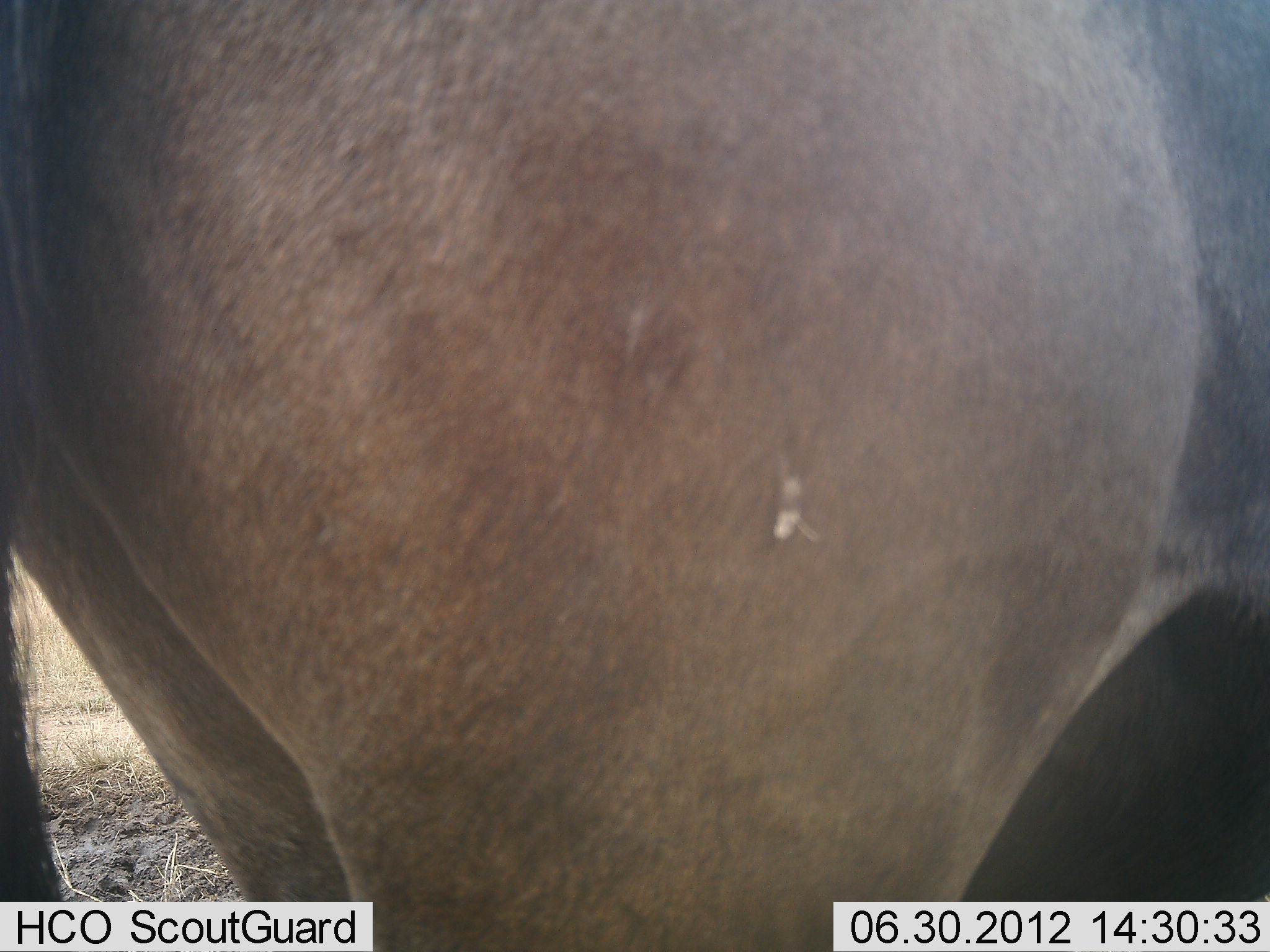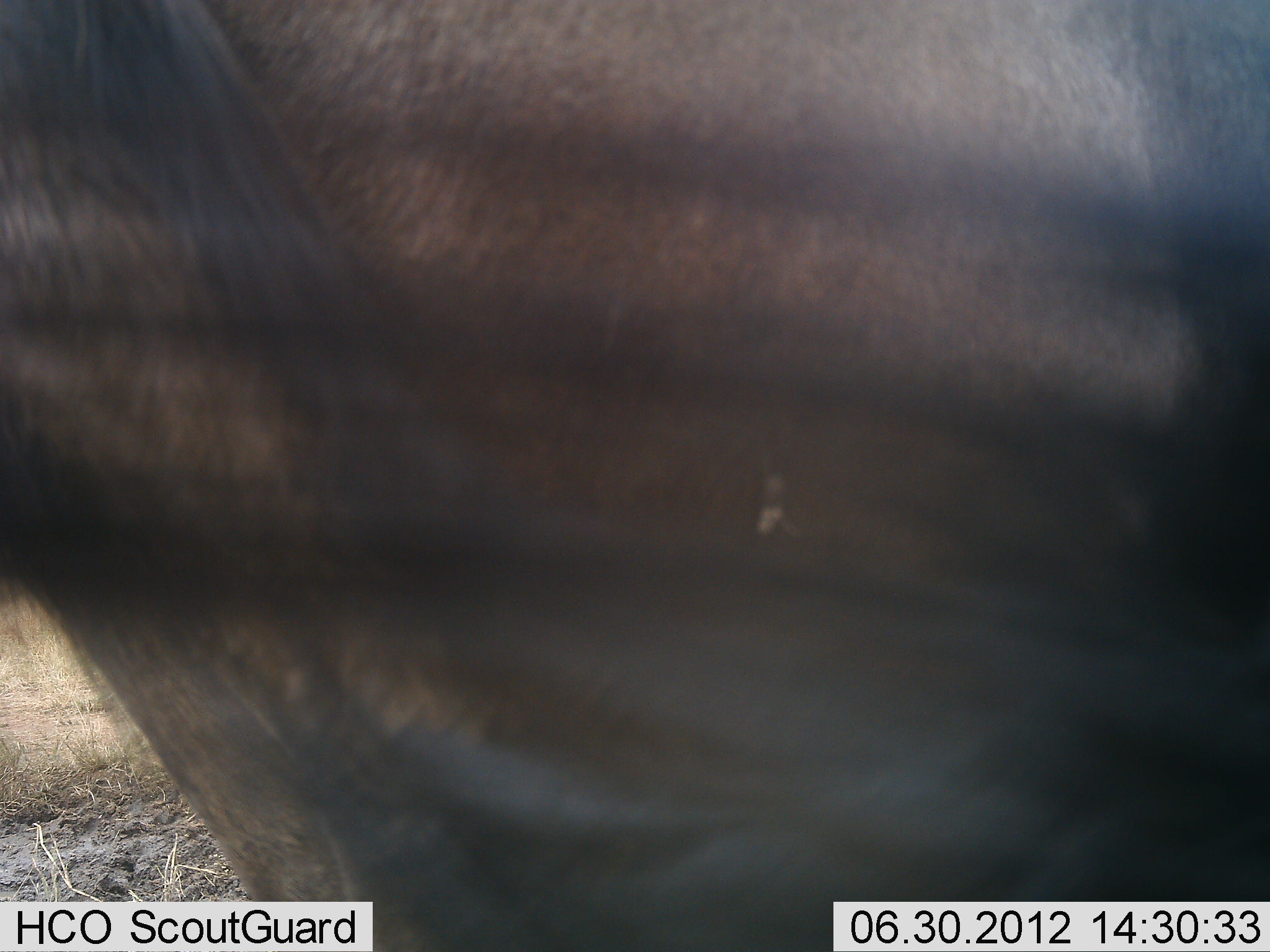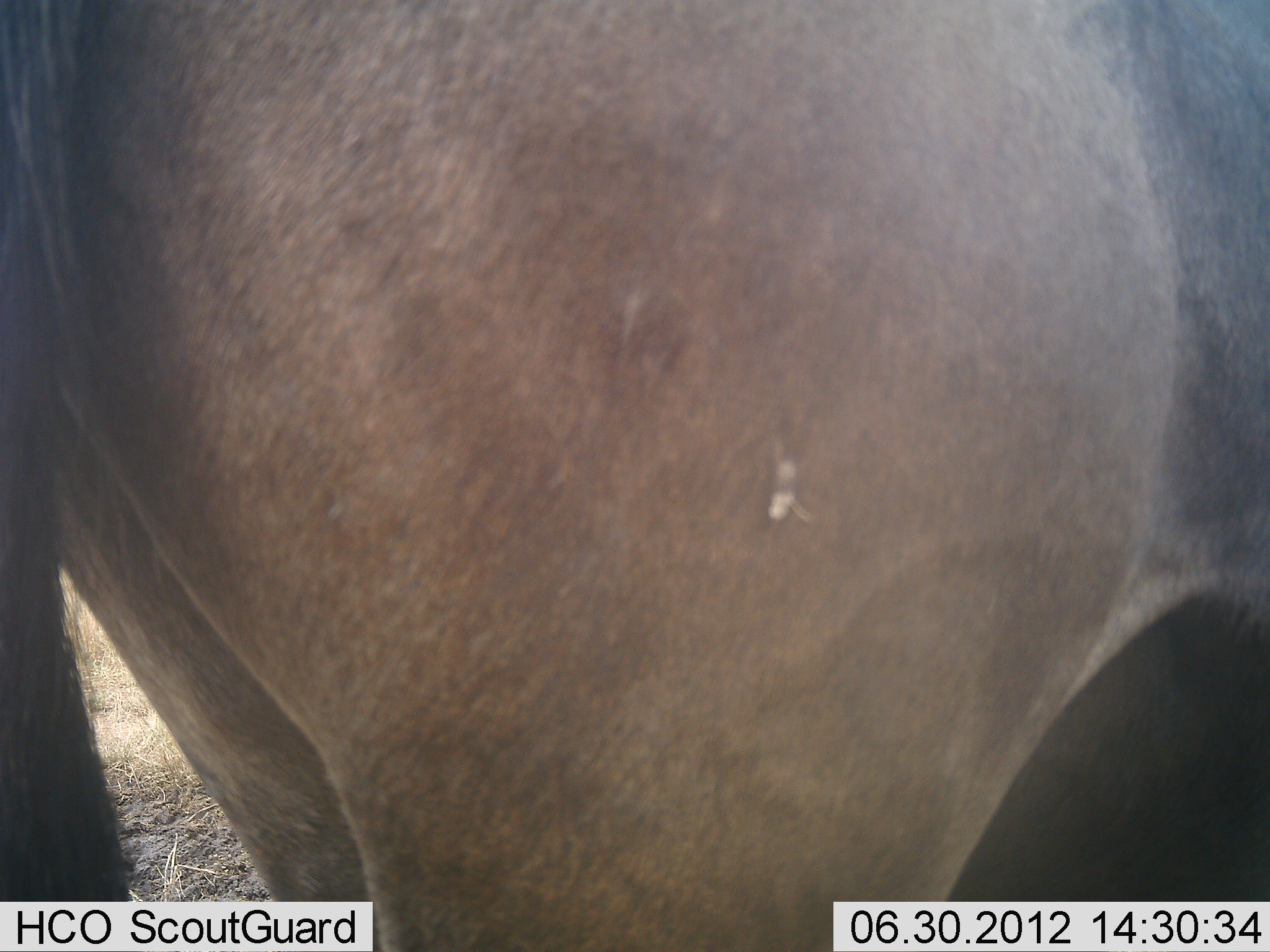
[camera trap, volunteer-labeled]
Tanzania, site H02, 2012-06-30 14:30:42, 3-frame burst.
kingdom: Animalia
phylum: Chordata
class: Mammalia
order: Artiodactyla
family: Bovidae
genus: Connochaetes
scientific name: Connochaetes taurinus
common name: blue wildebeest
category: wildebeest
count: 1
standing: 90%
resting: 0%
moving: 10%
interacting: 0%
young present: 0%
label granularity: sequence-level